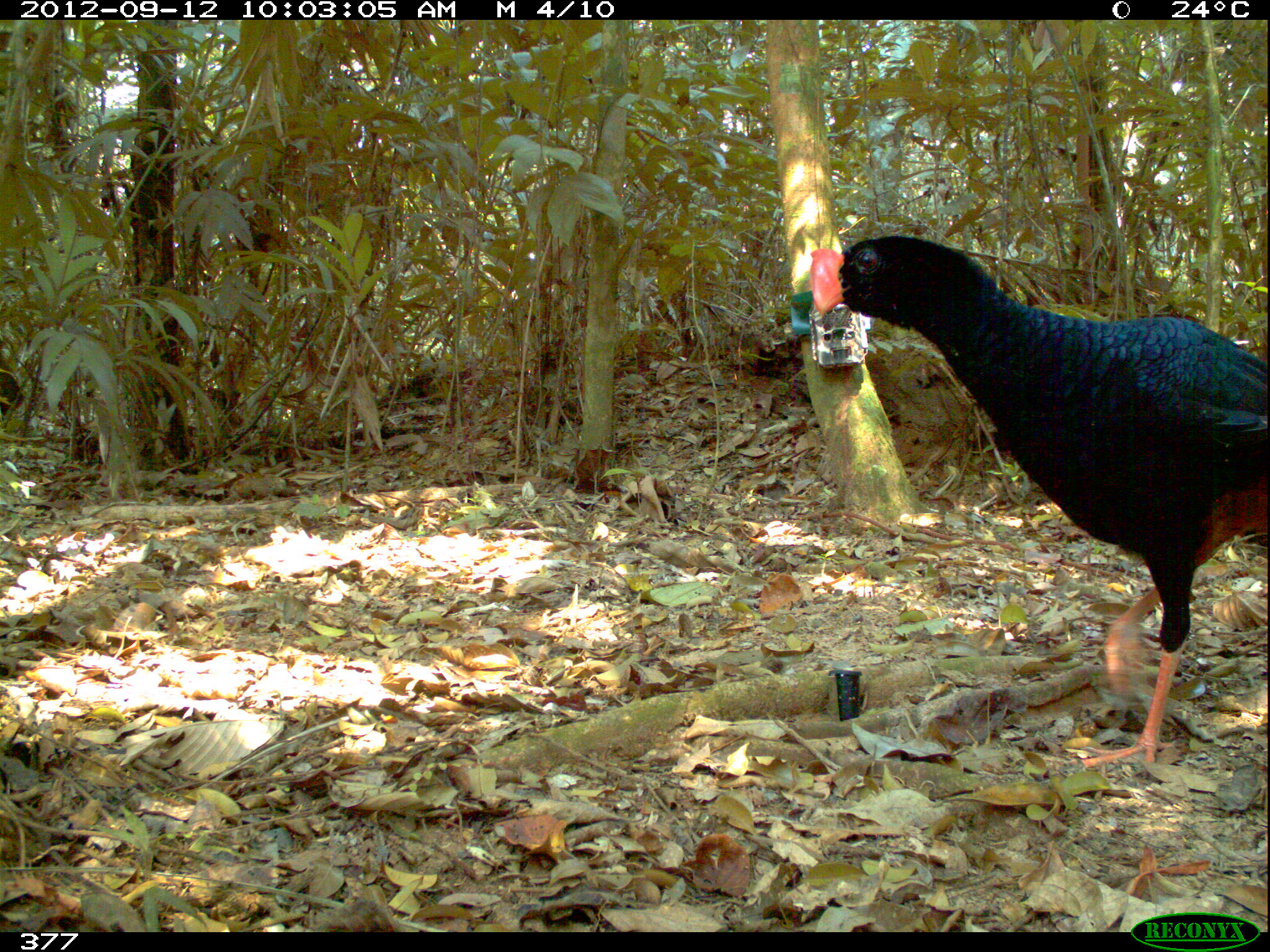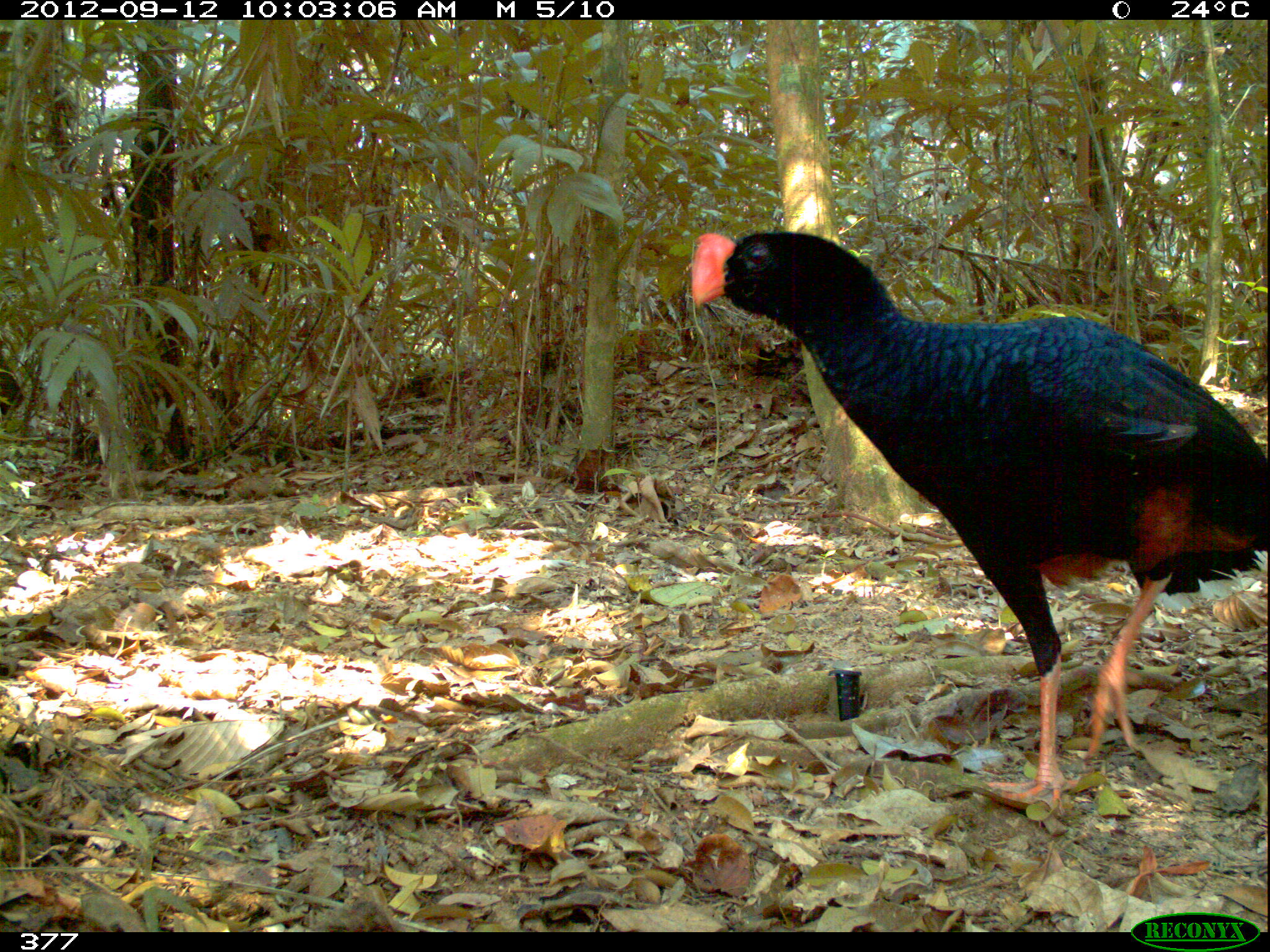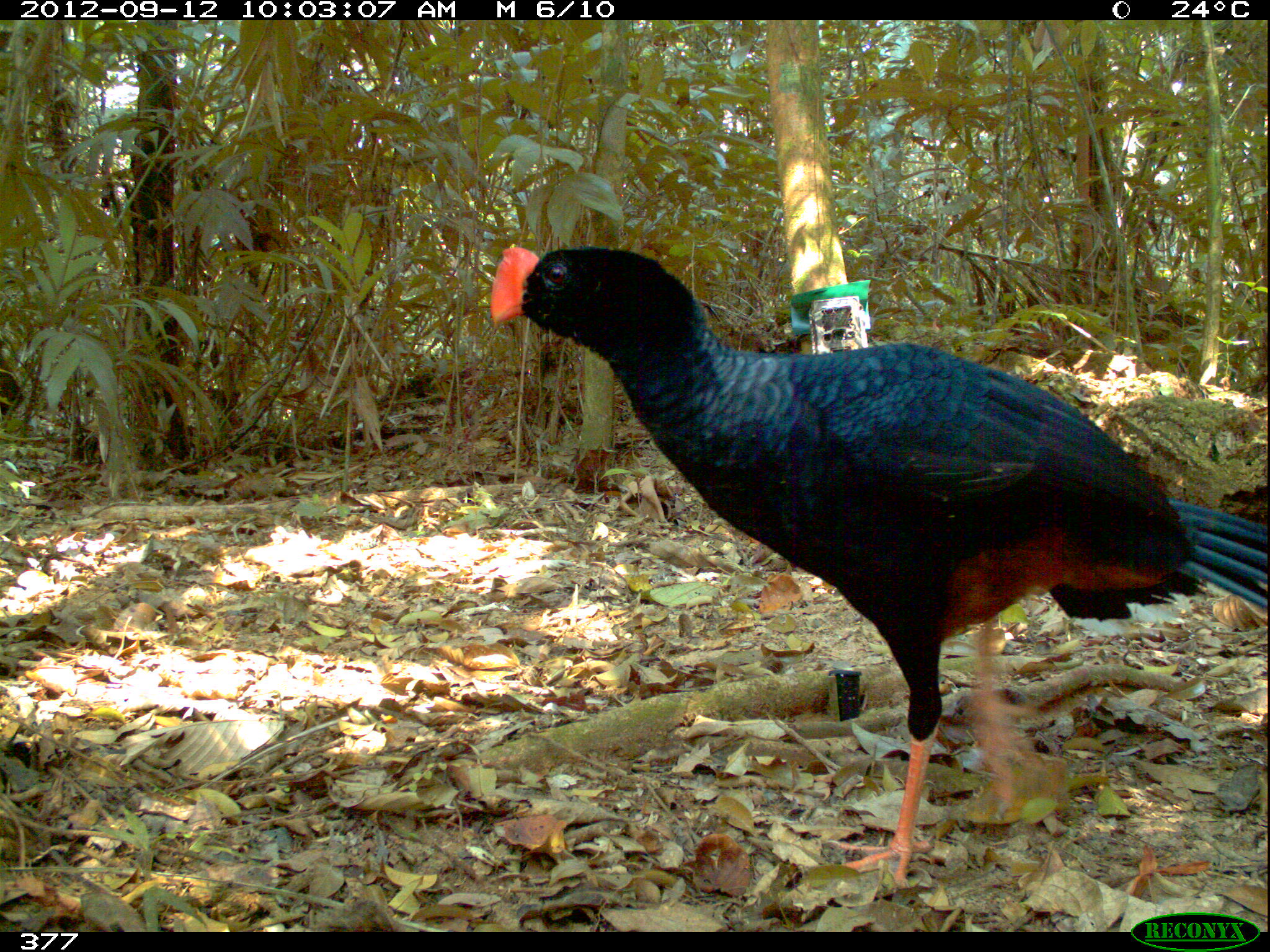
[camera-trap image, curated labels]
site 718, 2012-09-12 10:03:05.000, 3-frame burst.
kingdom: Animalia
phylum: Chordata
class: Aves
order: Galliformes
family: Cracidae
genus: Mitu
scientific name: Mitu tuberosum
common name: razor-billed curassow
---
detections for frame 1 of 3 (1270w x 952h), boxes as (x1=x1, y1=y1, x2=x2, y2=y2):
mitu tuberosum: (x1=805, y1=232, x2=1266, y2=767)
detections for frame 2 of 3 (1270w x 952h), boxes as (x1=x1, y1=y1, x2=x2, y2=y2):
mitu tuberosum: (x1=683, y1=227, x2=1267, y2=804)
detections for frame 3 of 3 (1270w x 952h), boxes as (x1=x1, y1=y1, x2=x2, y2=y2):
mitu tuberosum: (x1=487, y1=243, x2=1265, y2=889)